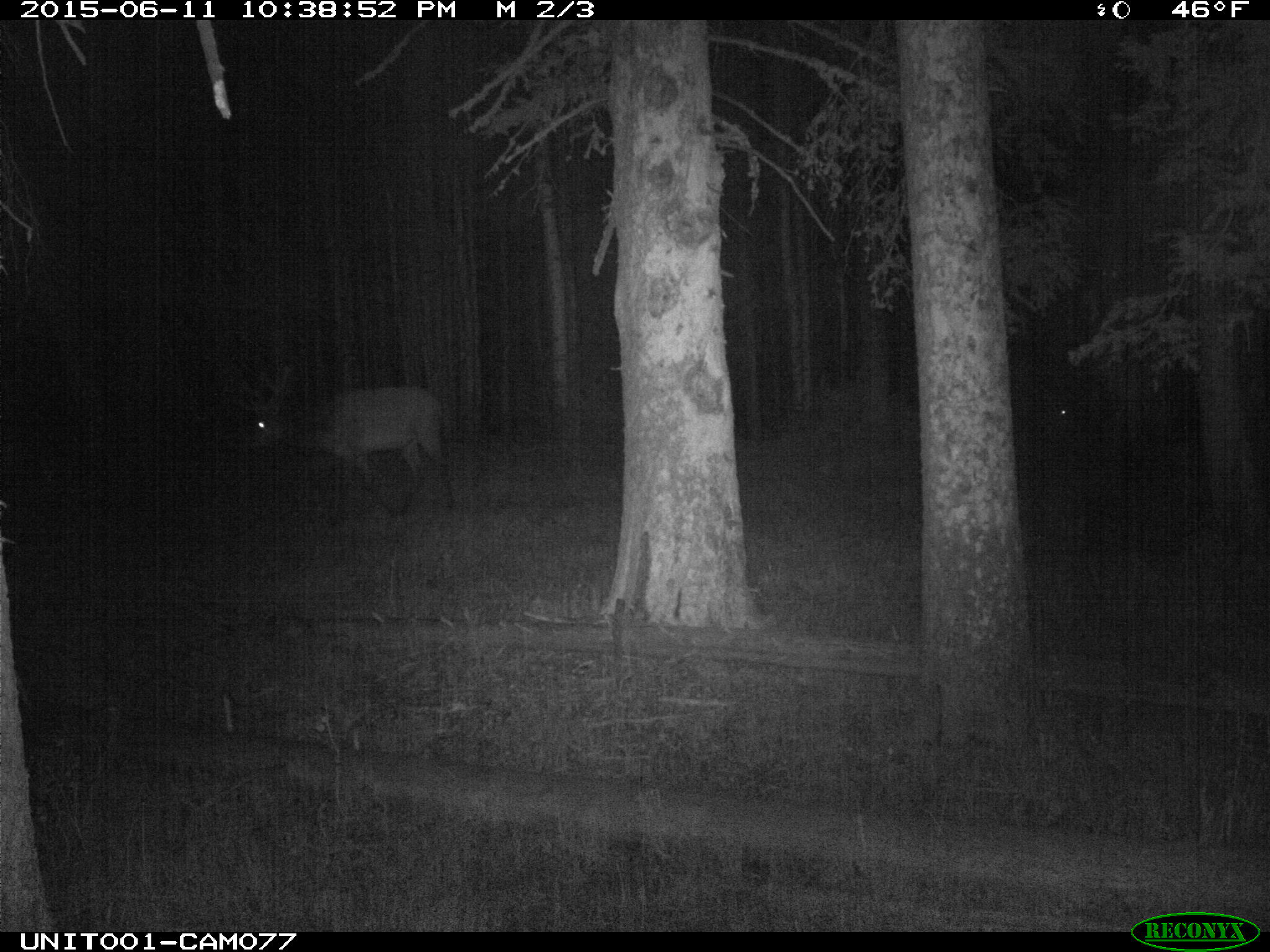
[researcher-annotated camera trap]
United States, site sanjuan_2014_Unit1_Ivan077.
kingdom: Animalia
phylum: Chordata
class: Mammalia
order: Artiodactyla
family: Cervidae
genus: Cervus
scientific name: Cervus elaphus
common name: red deer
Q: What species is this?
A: Cervus elaphus (red deer).